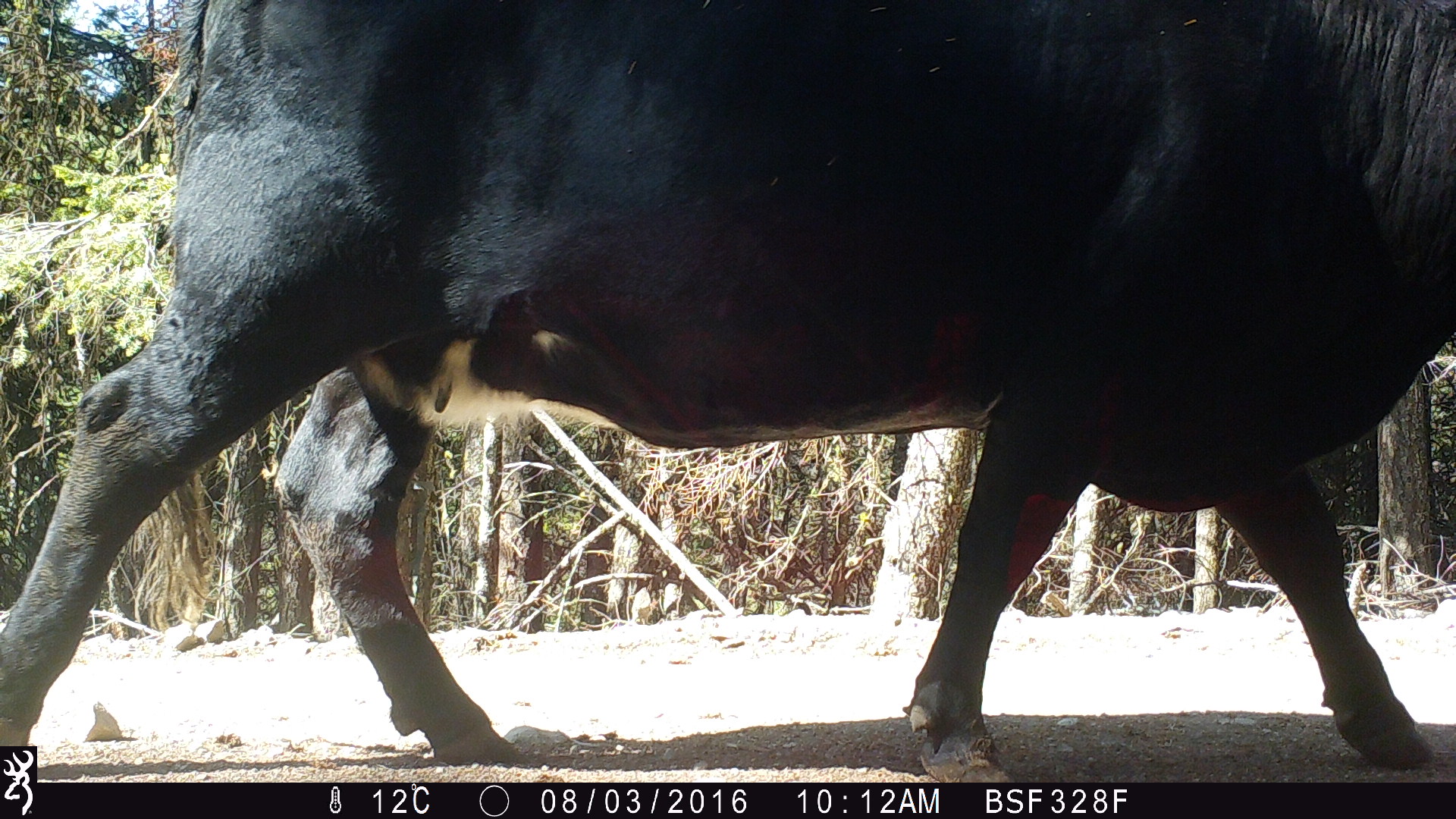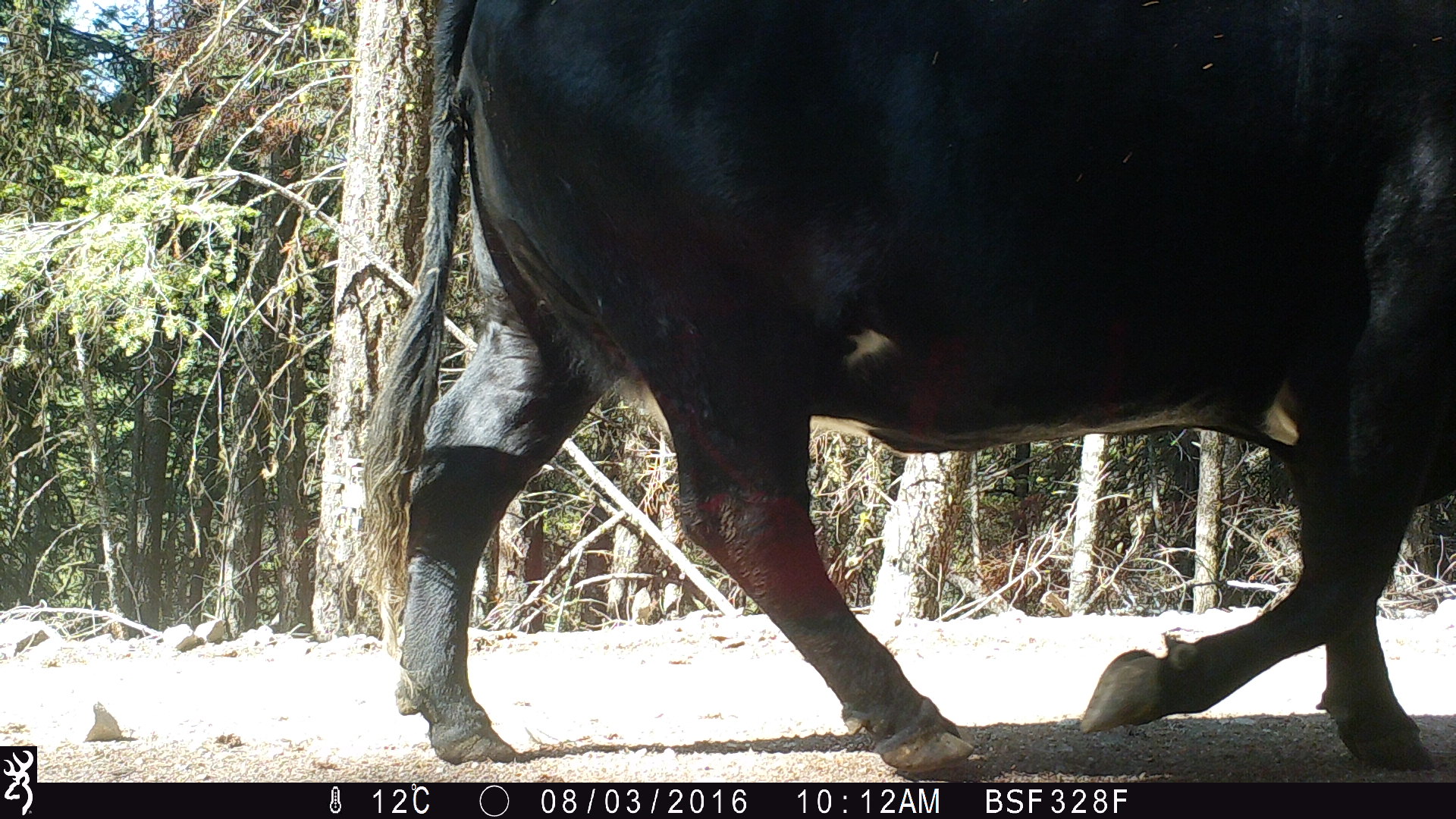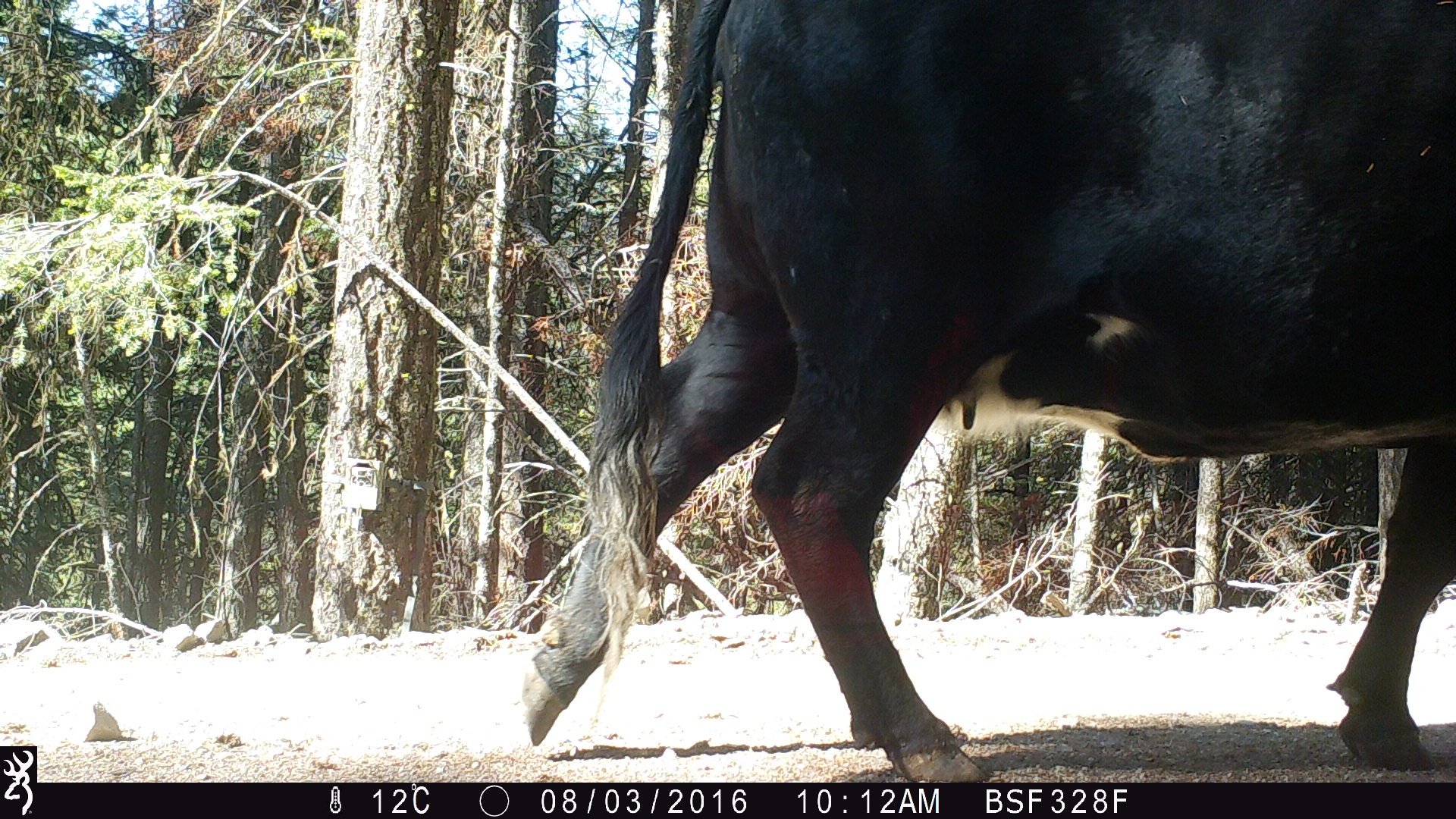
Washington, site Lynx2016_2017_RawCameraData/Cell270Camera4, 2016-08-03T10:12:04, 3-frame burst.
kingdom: Animalia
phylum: Chordata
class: Mammalia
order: Artiodactyla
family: Bovidae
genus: Bos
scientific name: Bos taurus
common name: domestic cattle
Domestic cattle (Bos taurus). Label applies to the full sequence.